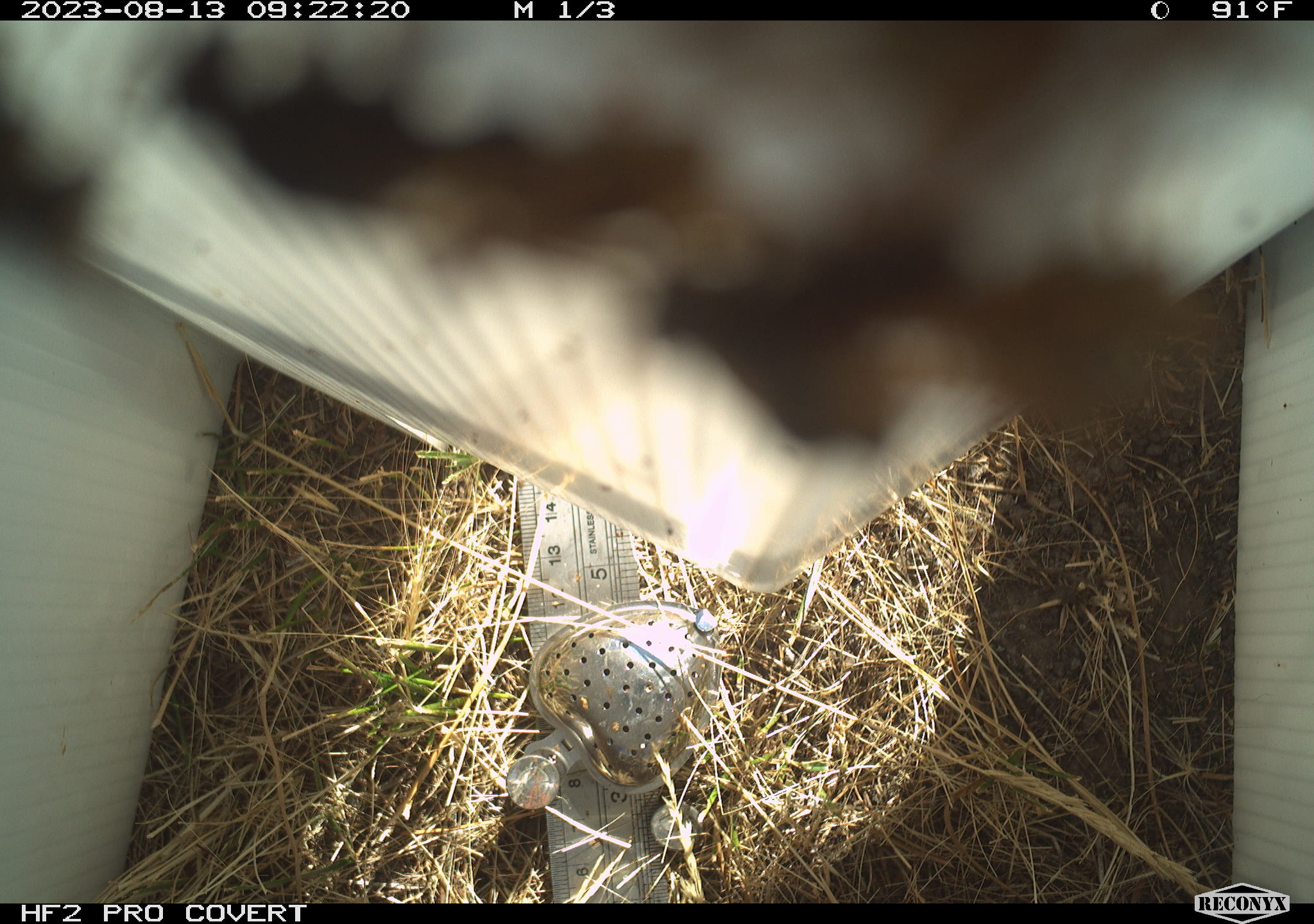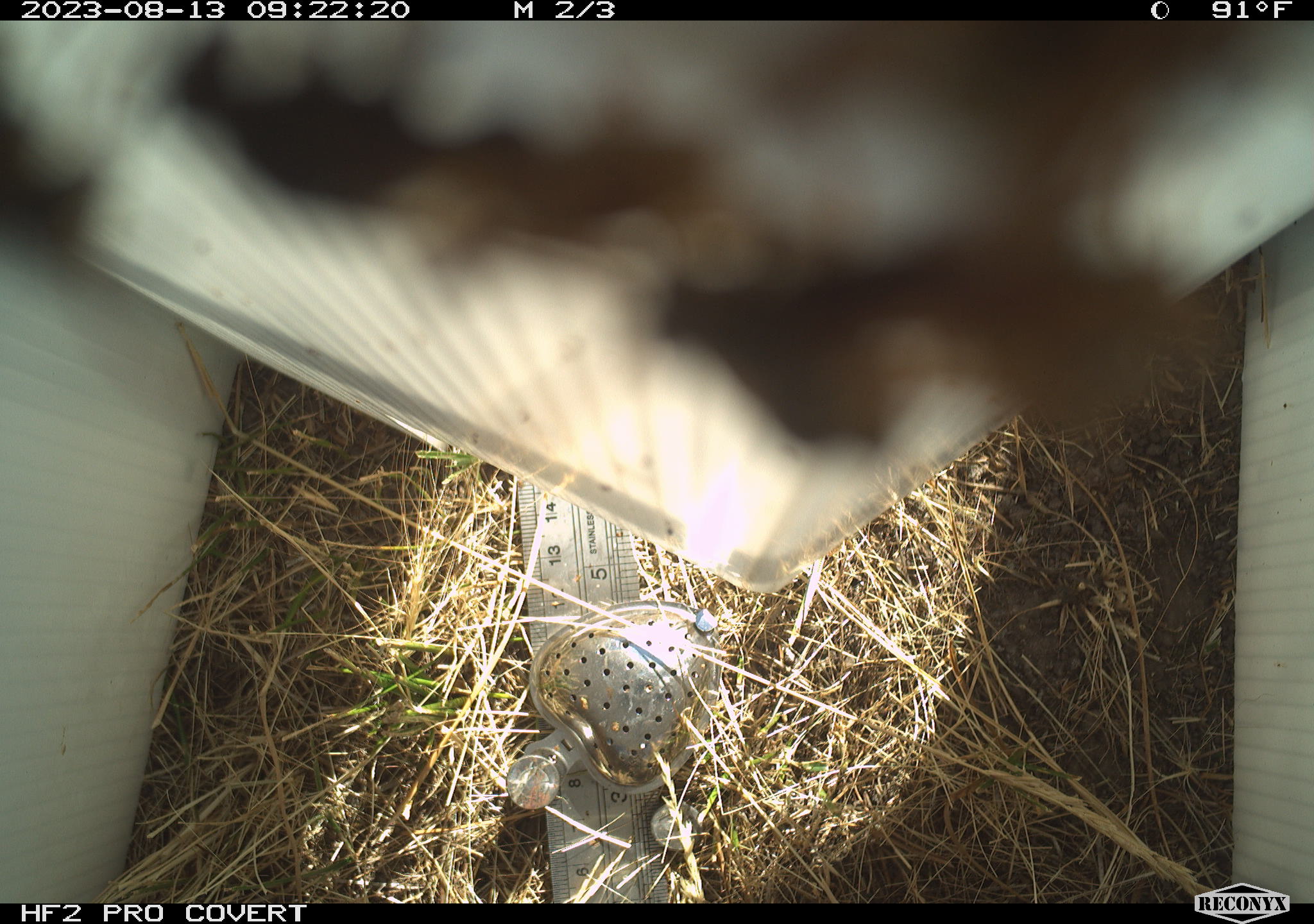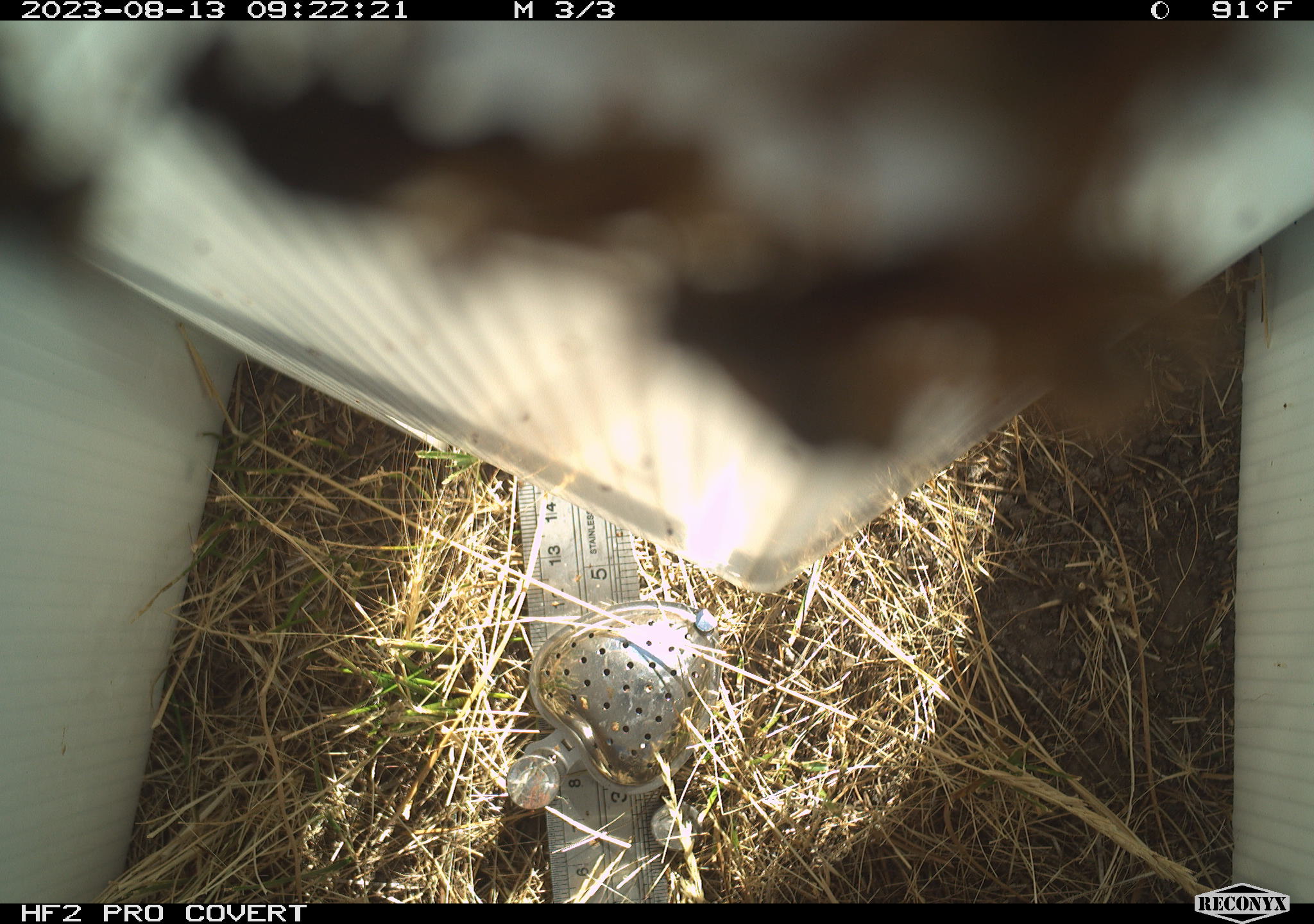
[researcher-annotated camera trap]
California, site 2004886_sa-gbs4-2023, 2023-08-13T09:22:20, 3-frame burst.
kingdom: Animalia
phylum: Arthropoda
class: Insecta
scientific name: Insecta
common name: insect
Insect (Insecta).